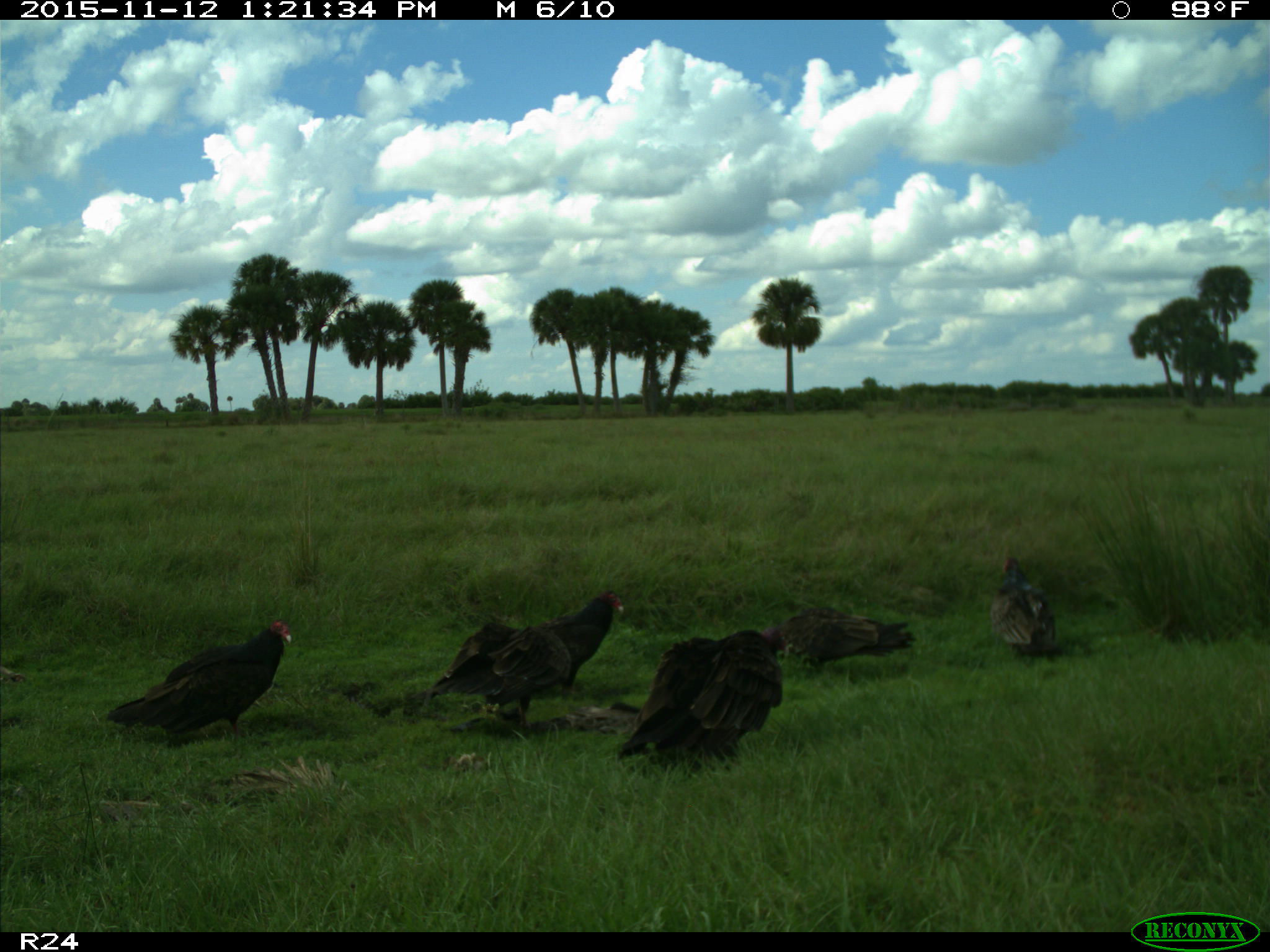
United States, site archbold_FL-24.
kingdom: Animalia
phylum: Chordata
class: Aves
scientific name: Aves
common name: birds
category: unidentified bird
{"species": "unidentified bird (birds) (Aves)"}